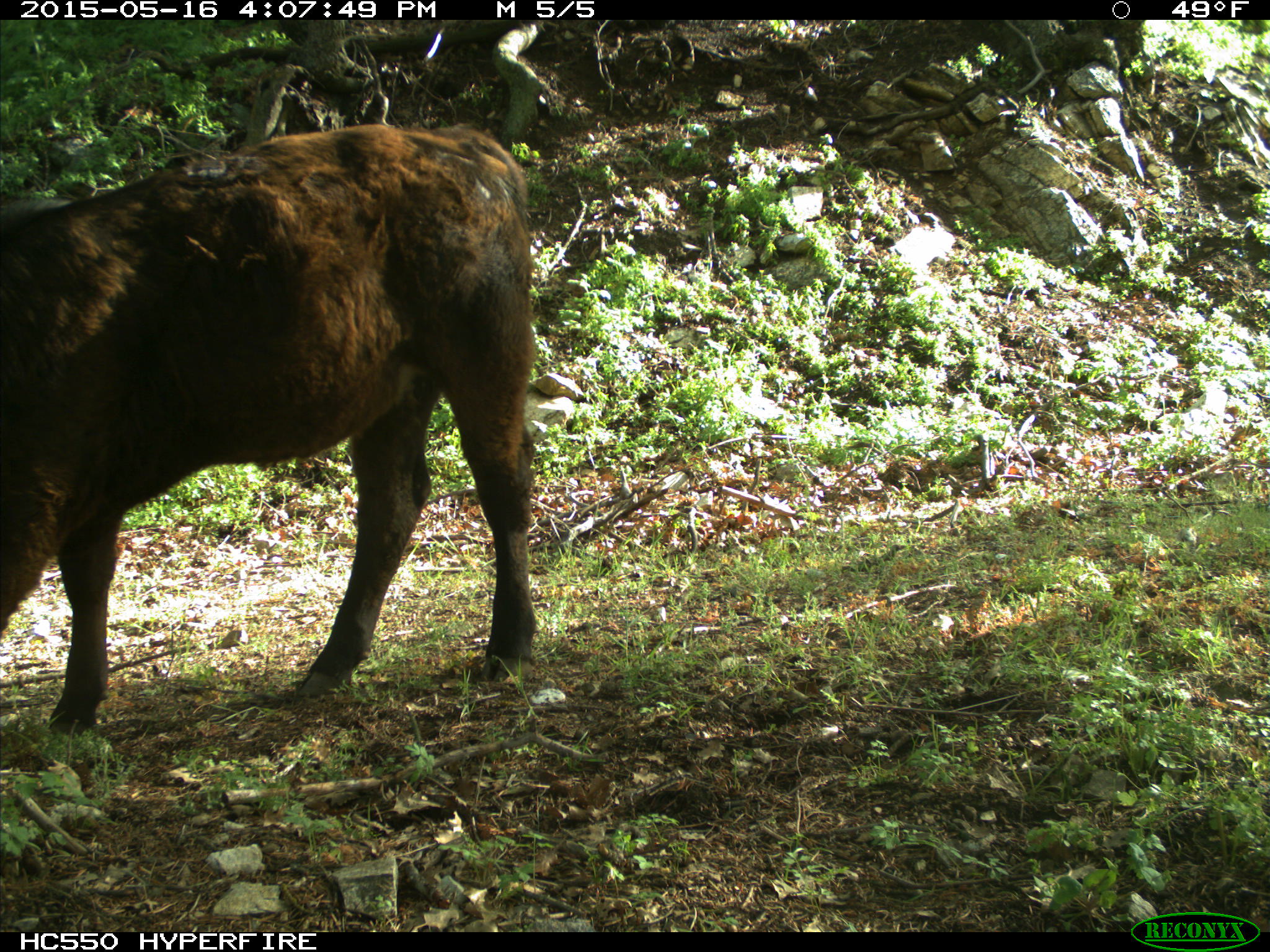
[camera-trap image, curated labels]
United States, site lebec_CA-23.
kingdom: Animalia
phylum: Chordata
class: Mammalia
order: Artiodactyla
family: Bovidae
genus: Bos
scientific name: Bos taurus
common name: domestic cow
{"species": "Bos taurus (domestic cow)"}